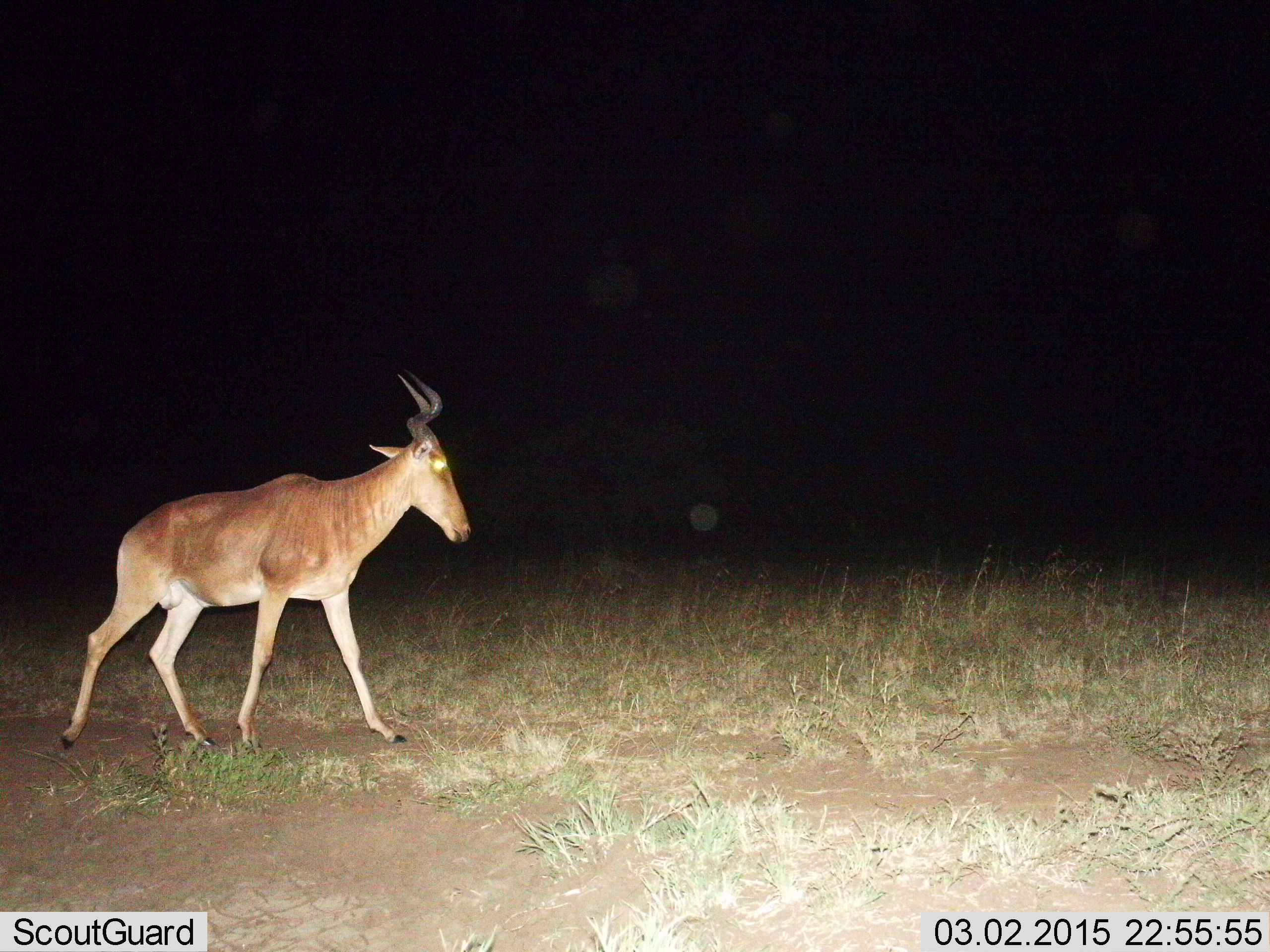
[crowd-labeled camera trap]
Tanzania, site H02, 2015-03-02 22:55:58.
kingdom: Animalia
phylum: Chordata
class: Mammalia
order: Artiodactyla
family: Bovidae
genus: Alcelaphus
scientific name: Alcelaphus buselaphus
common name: hartebeest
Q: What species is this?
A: Hartebeest (Alcelaphus buselaphus).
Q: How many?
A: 1.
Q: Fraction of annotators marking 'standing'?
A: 0%.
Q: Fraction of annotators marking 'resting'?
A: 0%.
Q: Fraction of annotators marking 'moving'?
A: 100%.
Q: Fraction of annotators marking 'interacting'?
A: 0%.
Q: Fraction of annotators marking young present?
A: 0%.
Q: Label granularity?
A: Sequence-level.